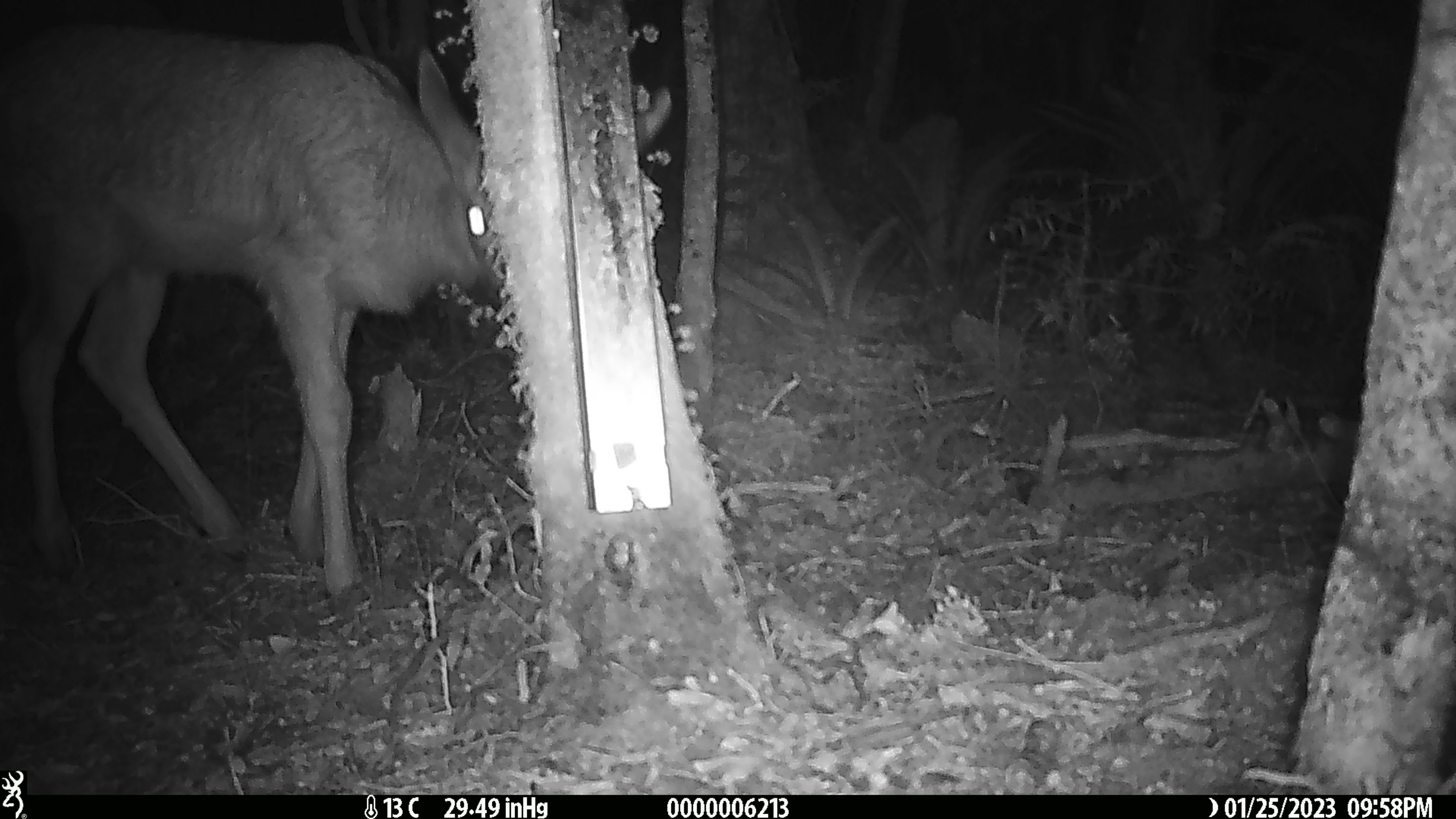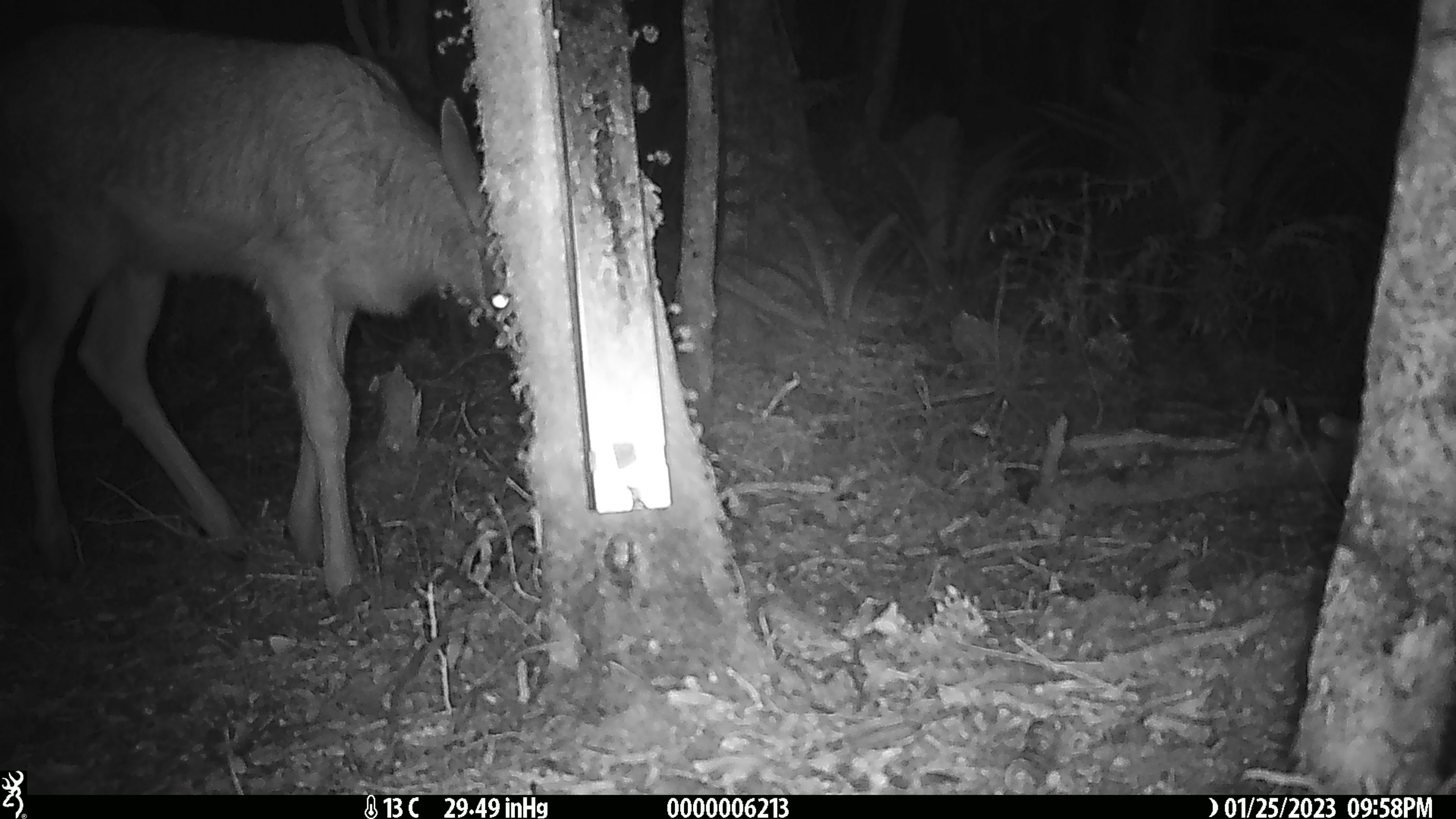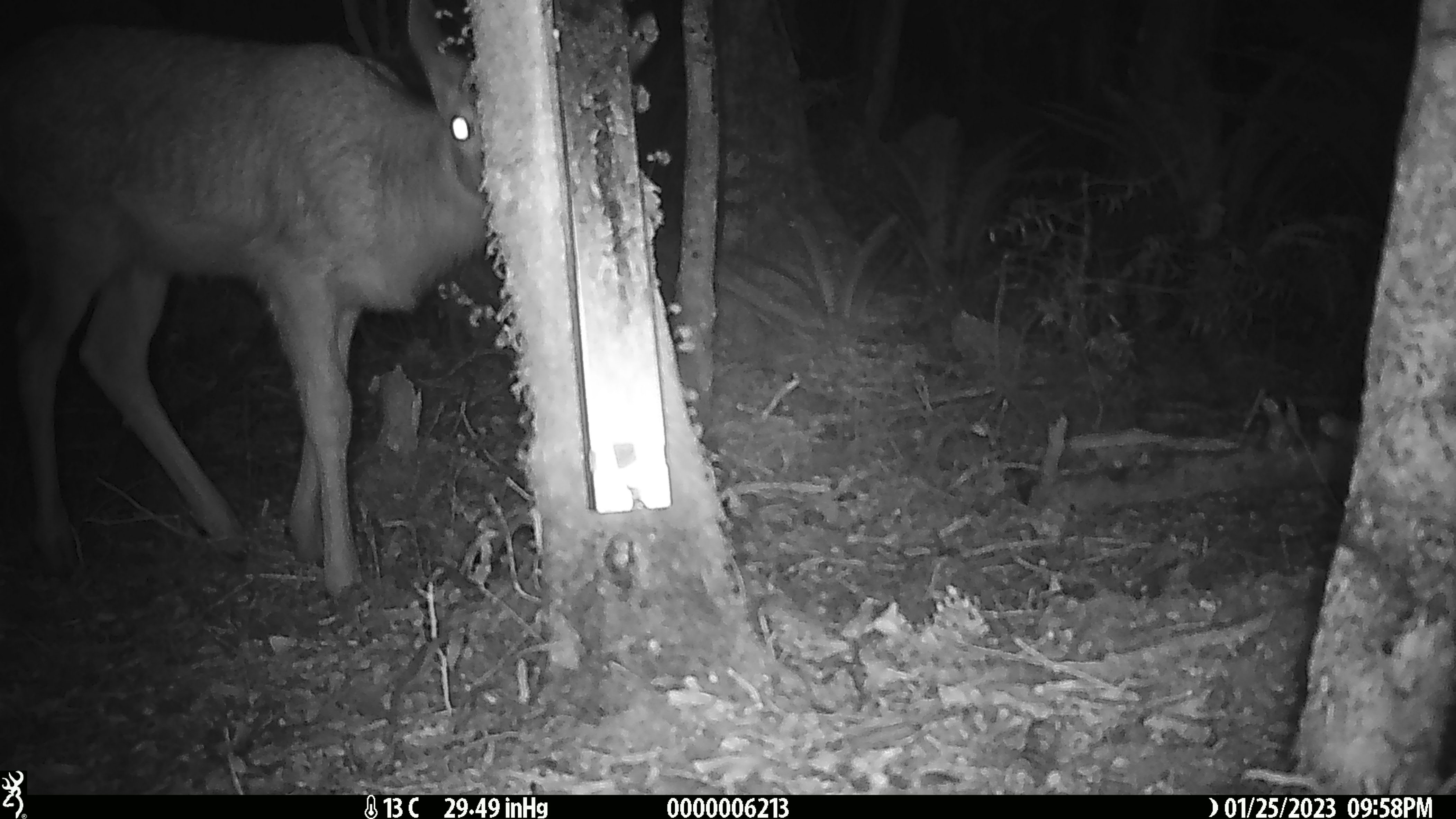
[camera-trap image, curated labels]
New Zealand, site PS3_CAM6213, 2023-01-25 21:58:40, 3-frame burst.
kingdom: Animalia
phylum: Chordata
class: Mammalia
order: Artiodactyla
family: Cervidae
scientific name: Cervidae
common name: deer